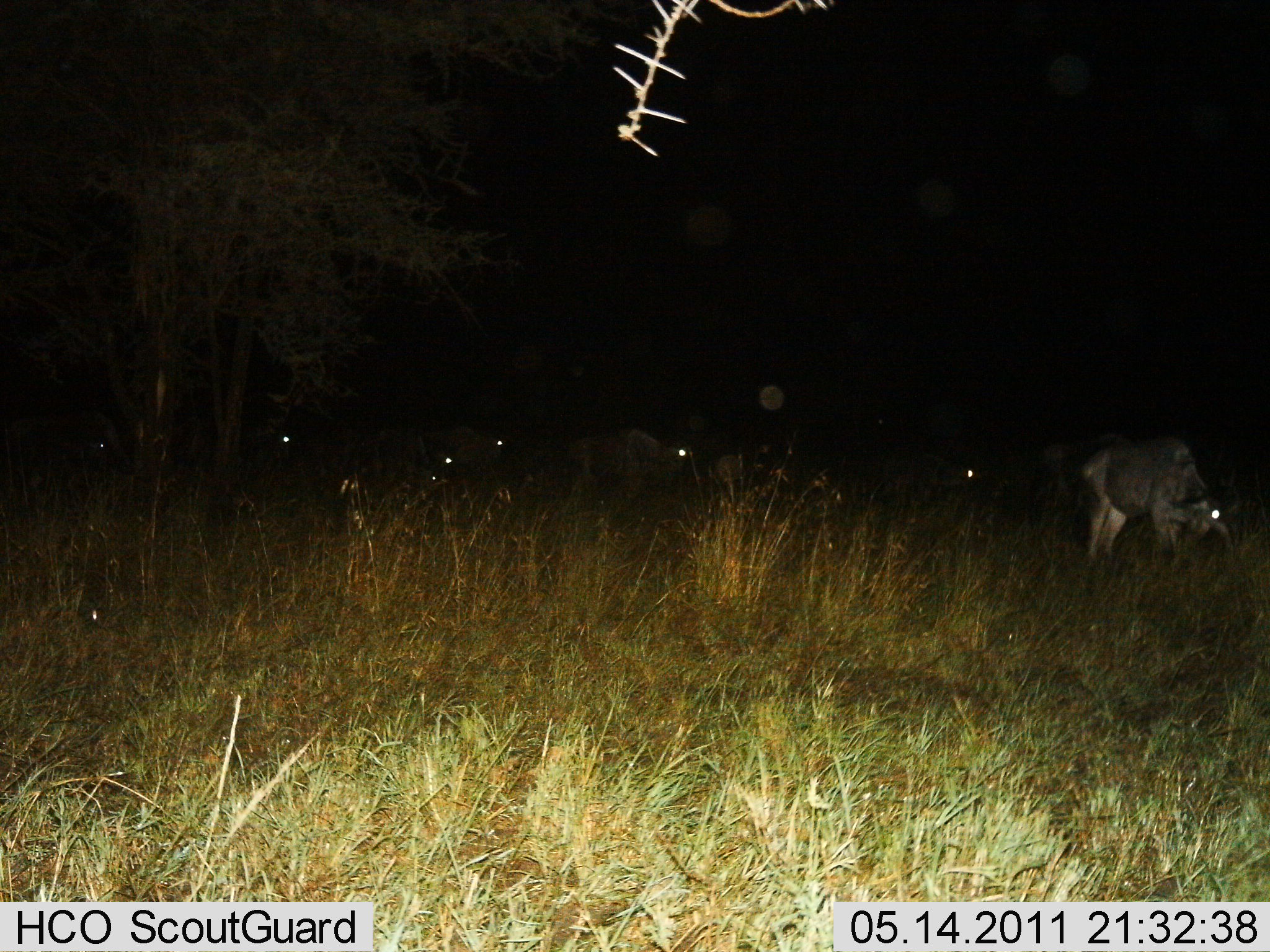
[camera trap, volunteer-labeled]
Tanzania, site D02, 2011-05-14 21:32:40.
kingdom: Animalia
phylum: Chordata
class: Mammalia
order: Artiodactyla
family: Bovidae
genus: Connochaetes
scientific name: Connochaetes taurinus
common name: blue wildebeest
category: wildebeest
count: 7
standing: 46%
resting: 0%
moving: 15%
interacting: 0%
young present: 0%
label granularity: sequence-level